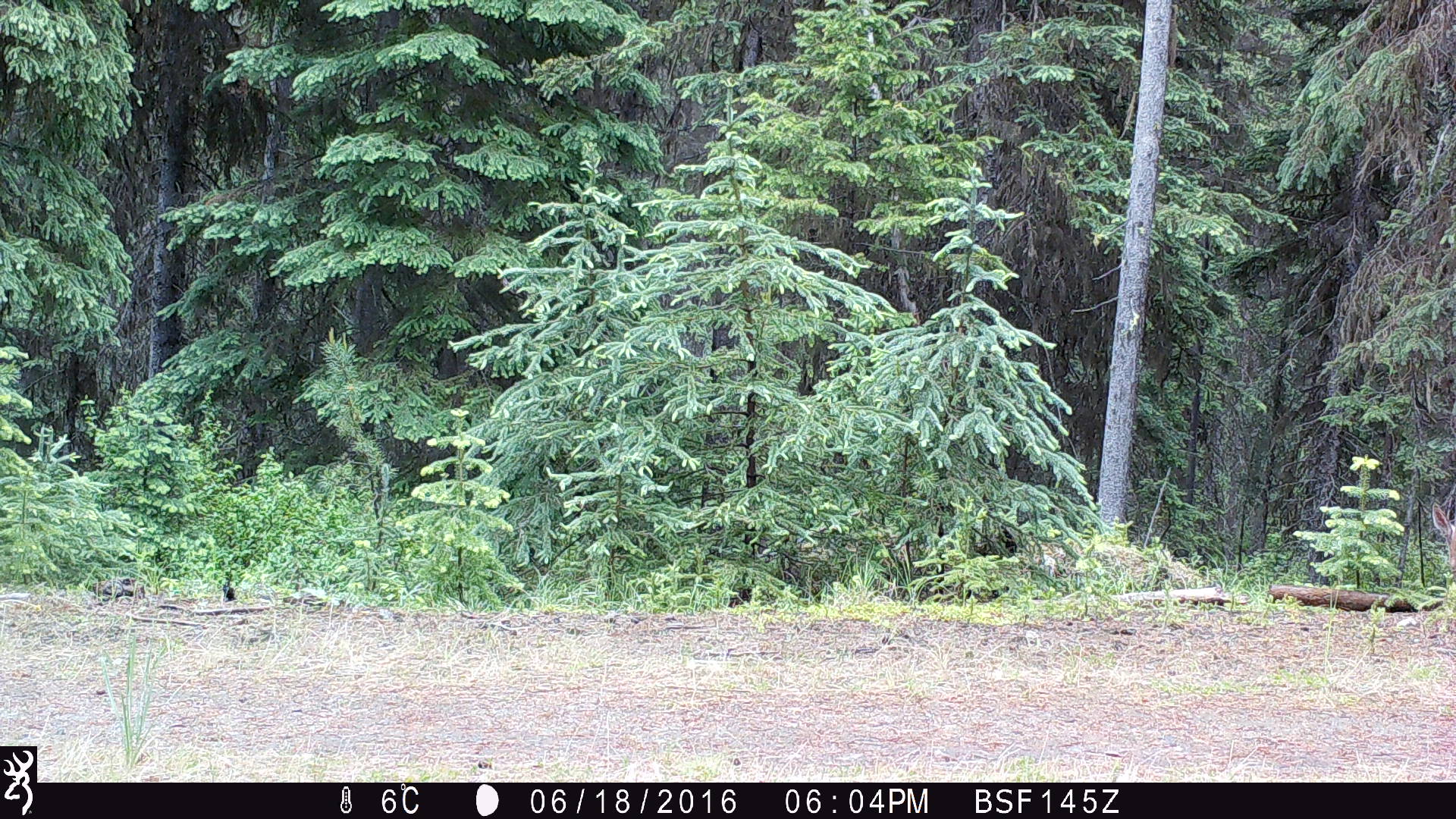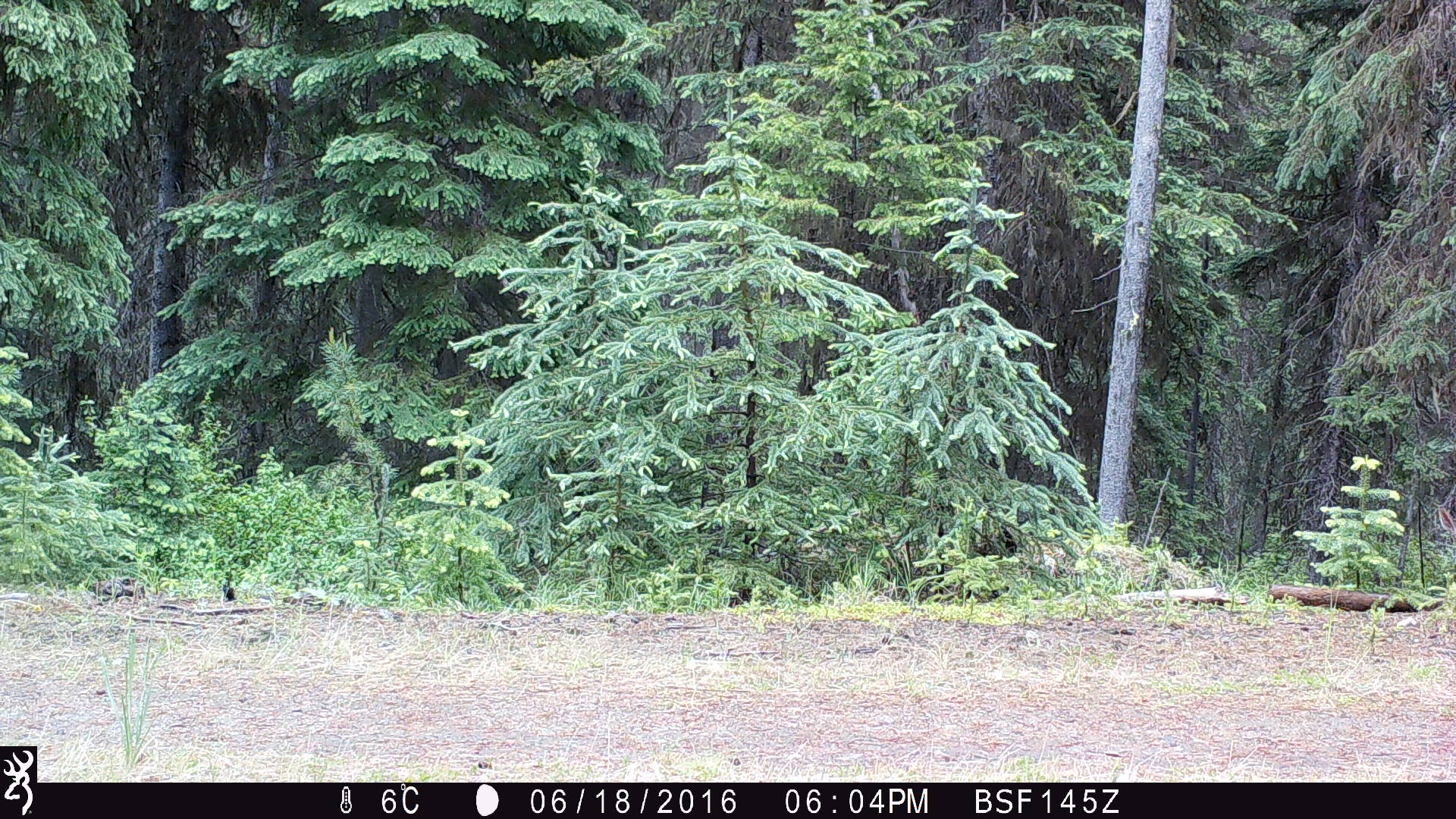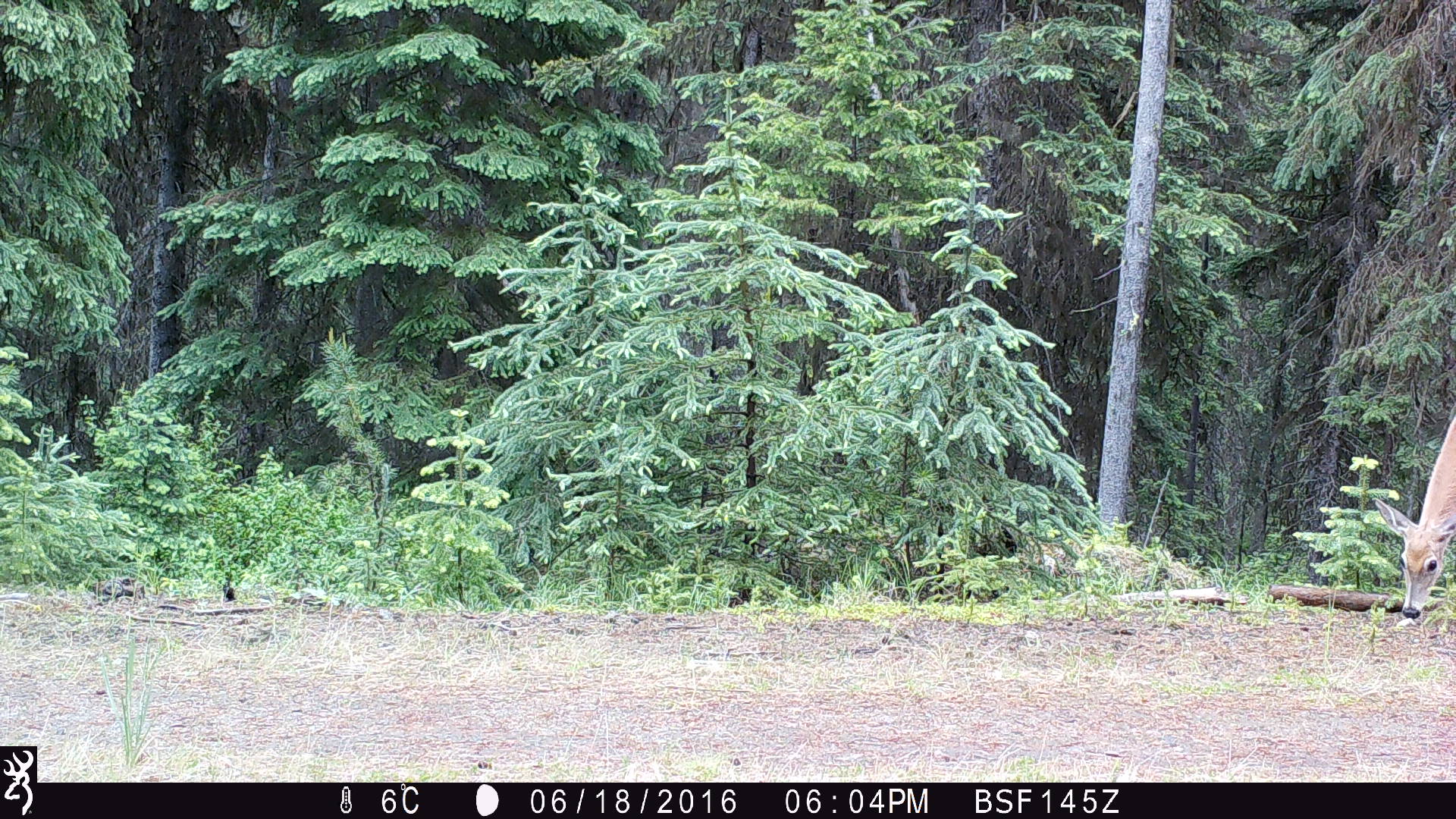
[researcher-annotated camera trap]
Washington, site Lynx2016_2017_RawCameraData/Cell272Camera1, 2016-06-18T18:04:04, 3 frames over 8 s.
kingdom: Animalia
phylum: Chordata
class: Mammalia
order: Artiodactyla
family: Cervidae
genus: Odocoileus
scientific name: Odocoileus virginianus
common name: white-tailed deer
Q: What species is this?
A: Odocoileus virginianus (white-tailed deer).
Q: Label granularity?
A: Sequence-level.